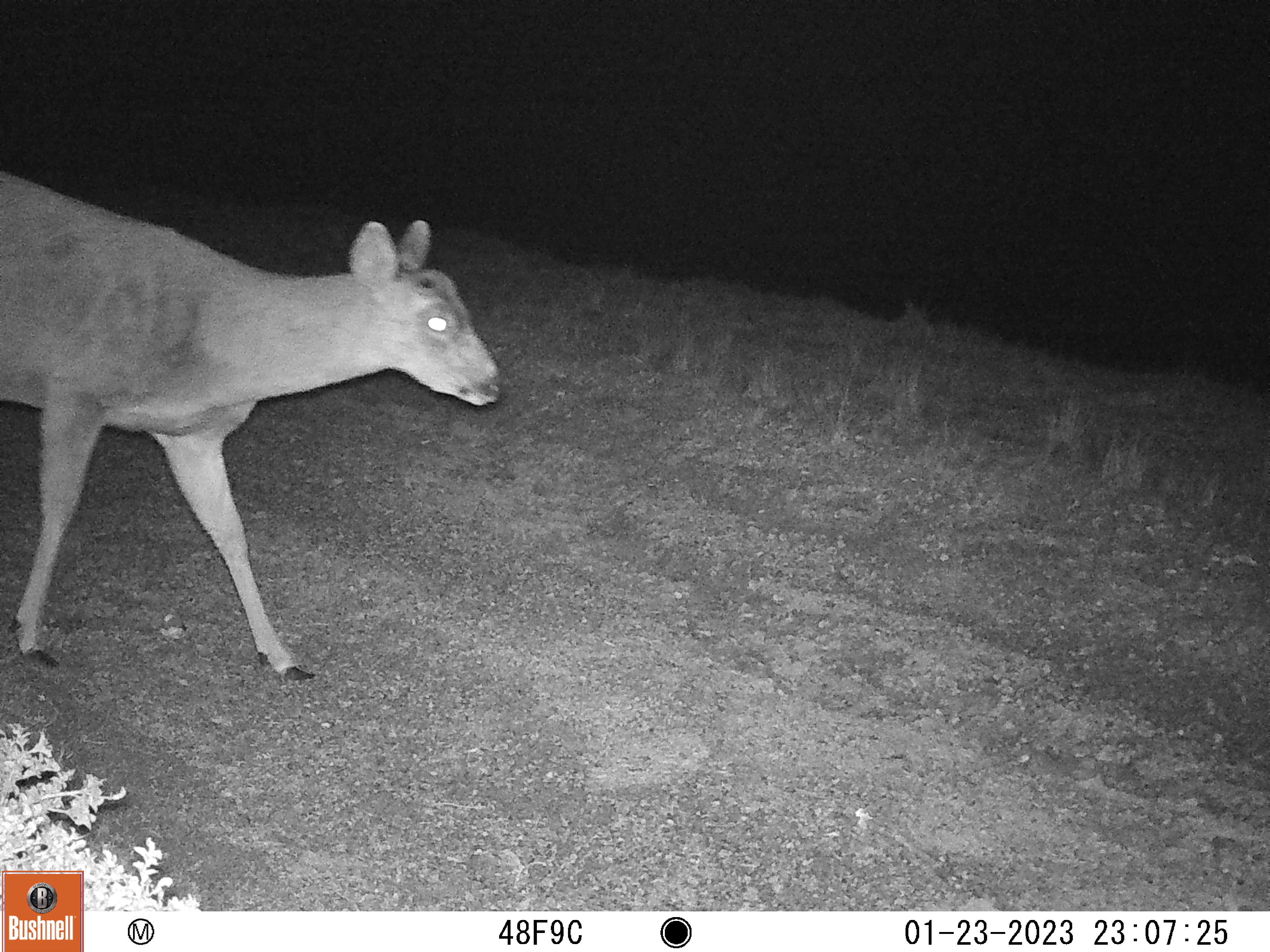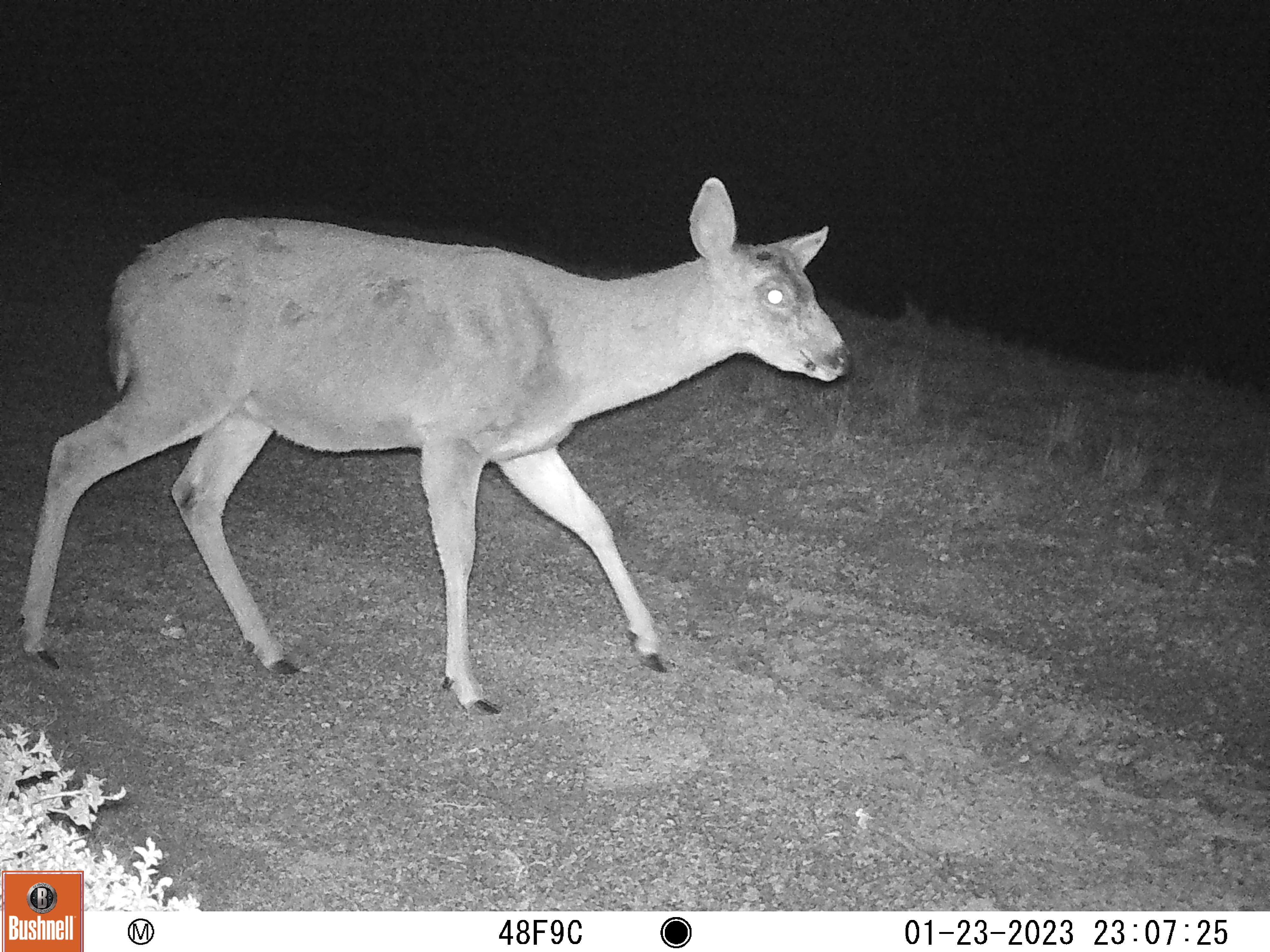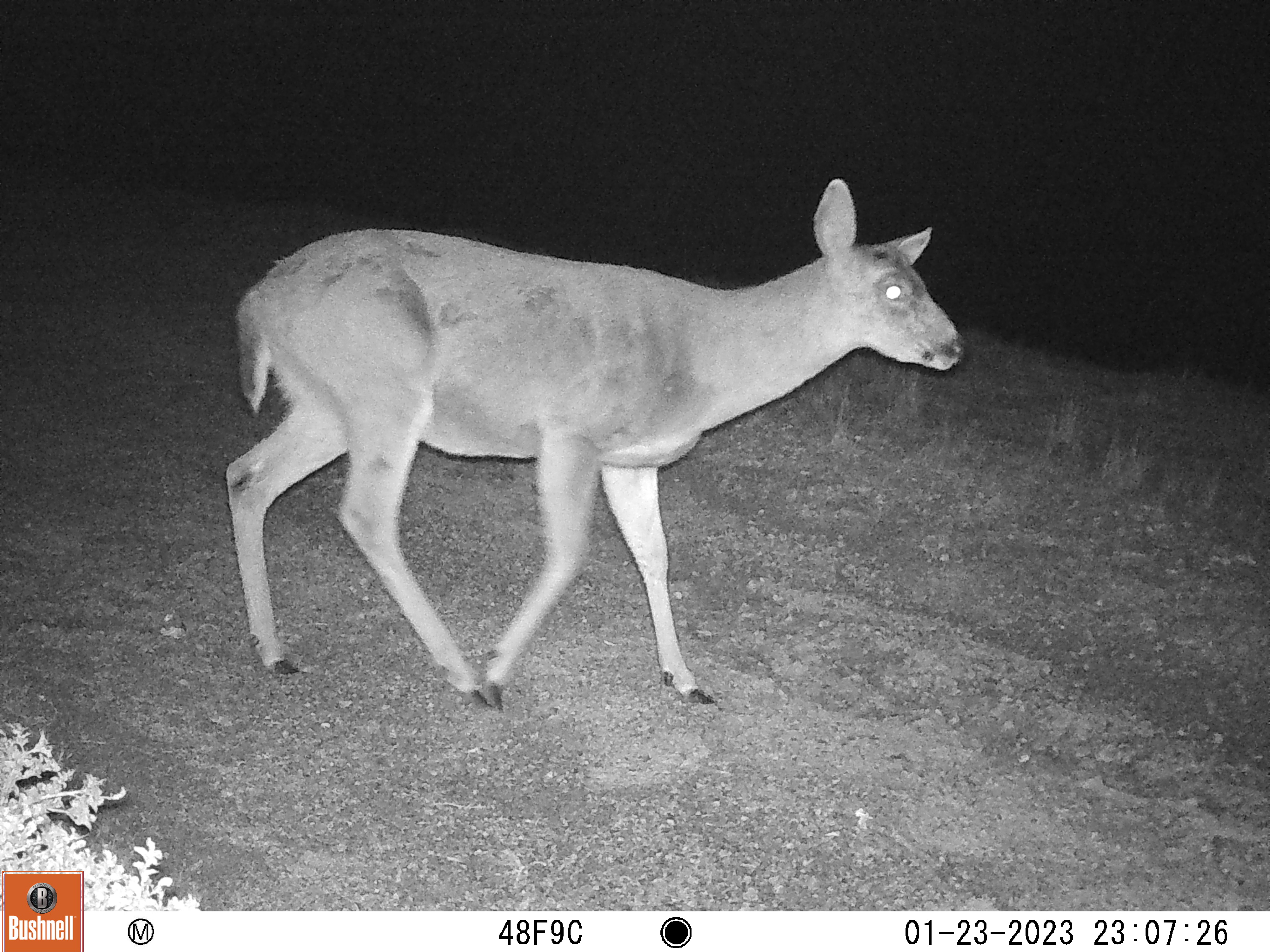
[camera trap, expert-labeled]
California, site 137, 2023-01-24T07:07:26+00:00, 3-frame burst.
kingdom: Animalia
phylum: Chordata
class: Mammalia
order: Artiodactyla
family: Cervidae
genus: Odocoileus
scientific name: Odocoileus hemionus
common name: mule deer